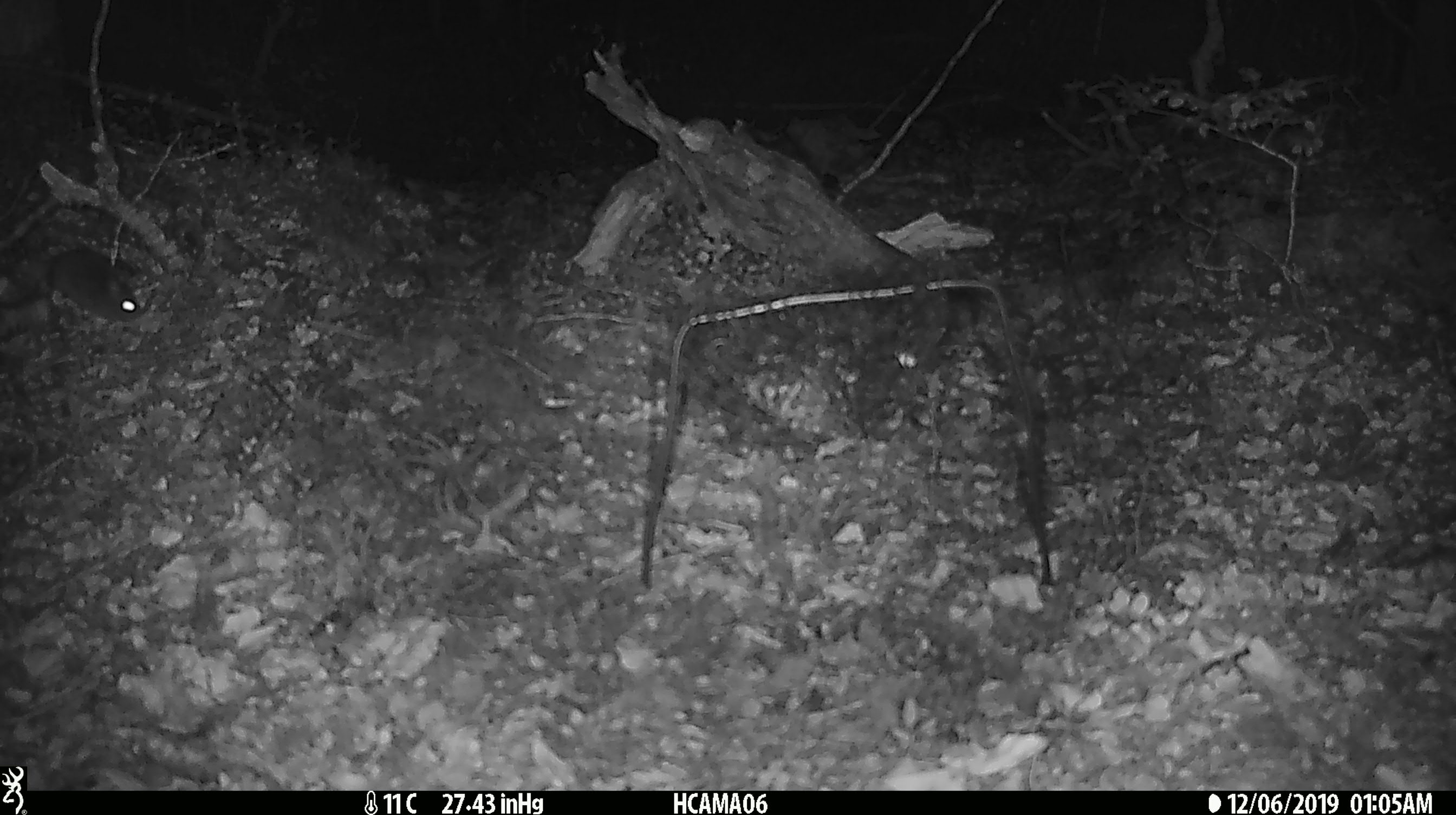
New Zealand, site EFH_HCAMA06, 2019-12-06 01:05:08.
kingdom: Animalia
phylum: Chordata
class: Mammalia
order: Rodentia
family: Muridae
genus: Mus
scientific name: Mus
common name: mouse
Mouse (Mus).